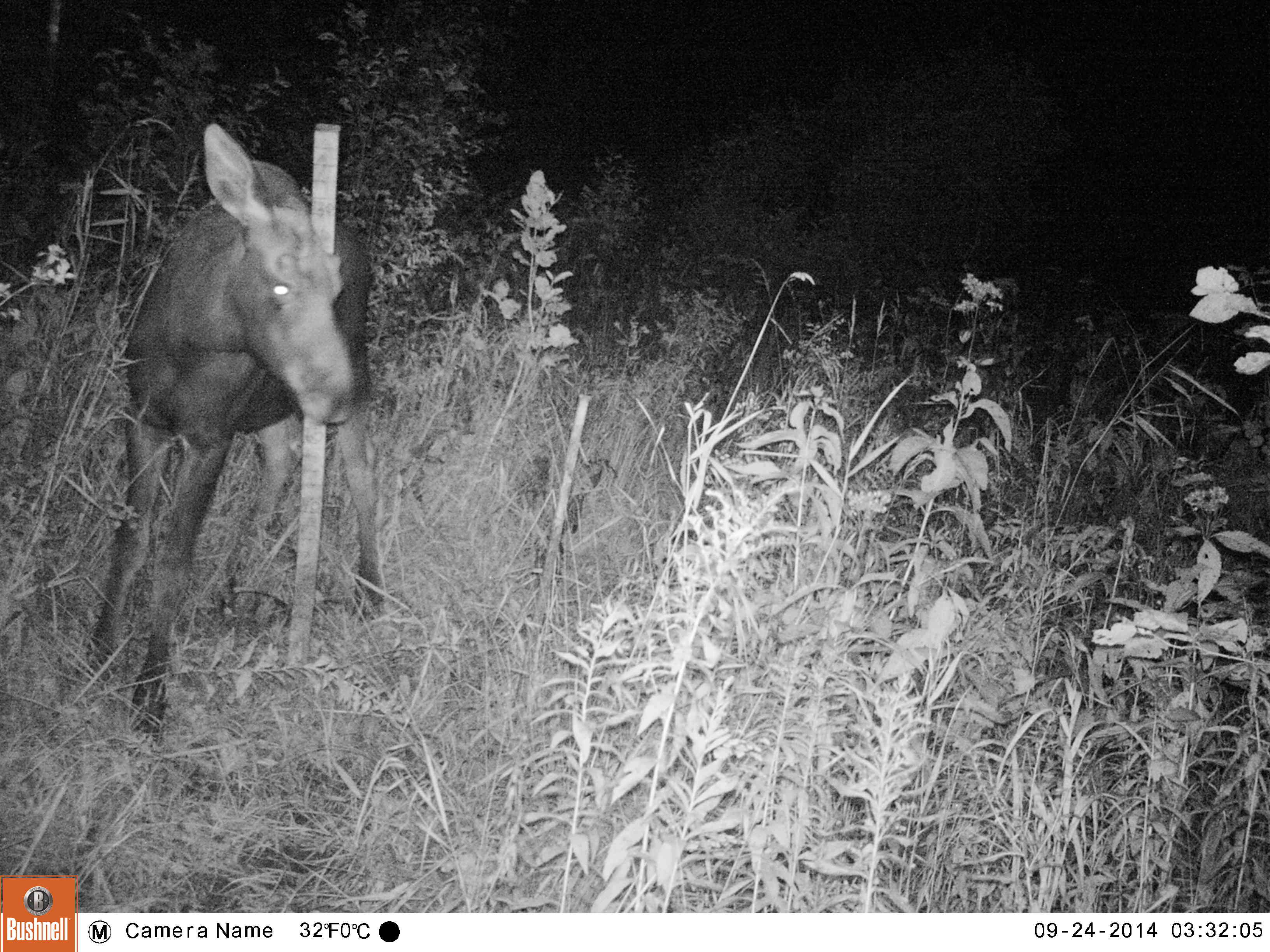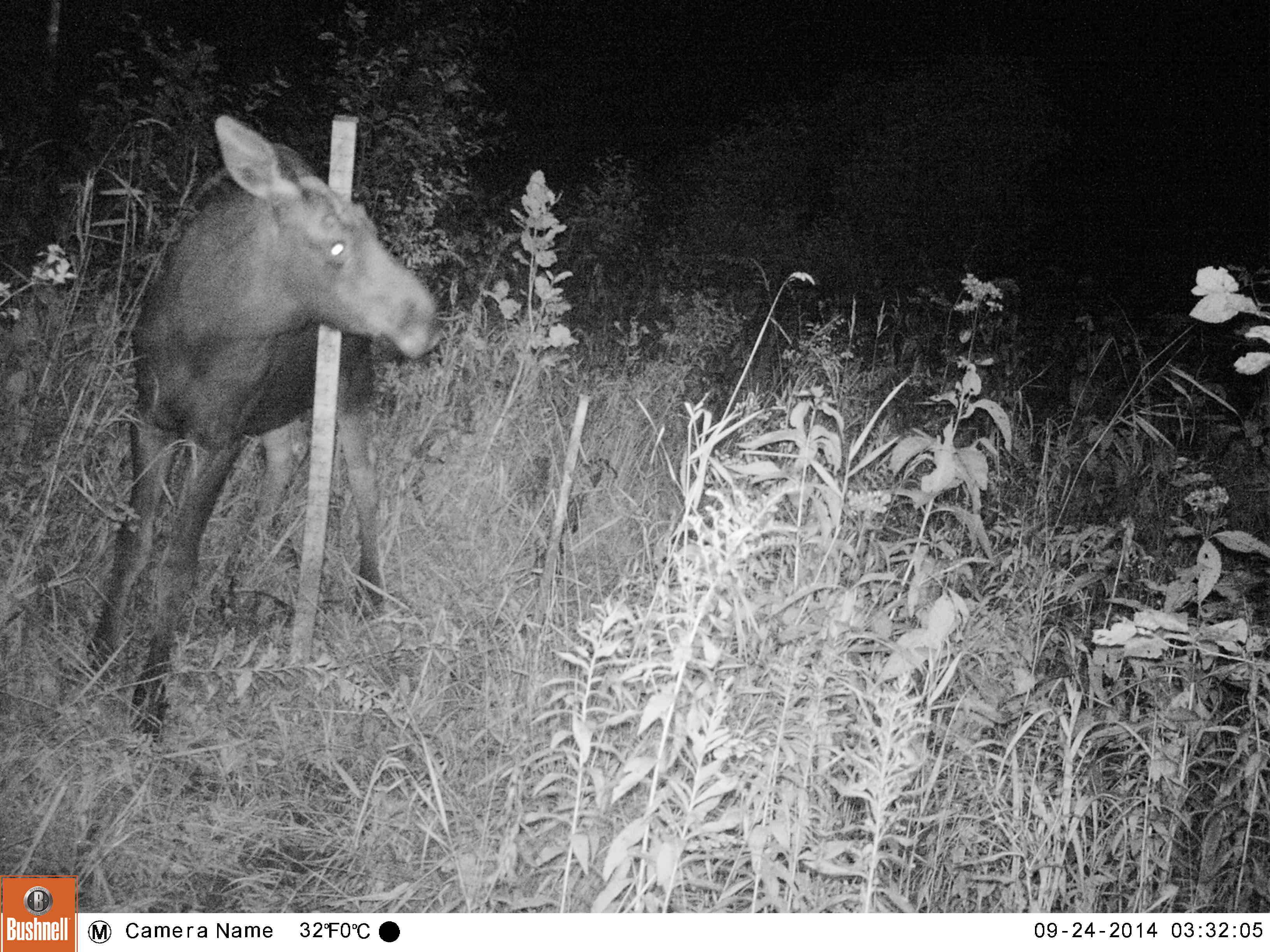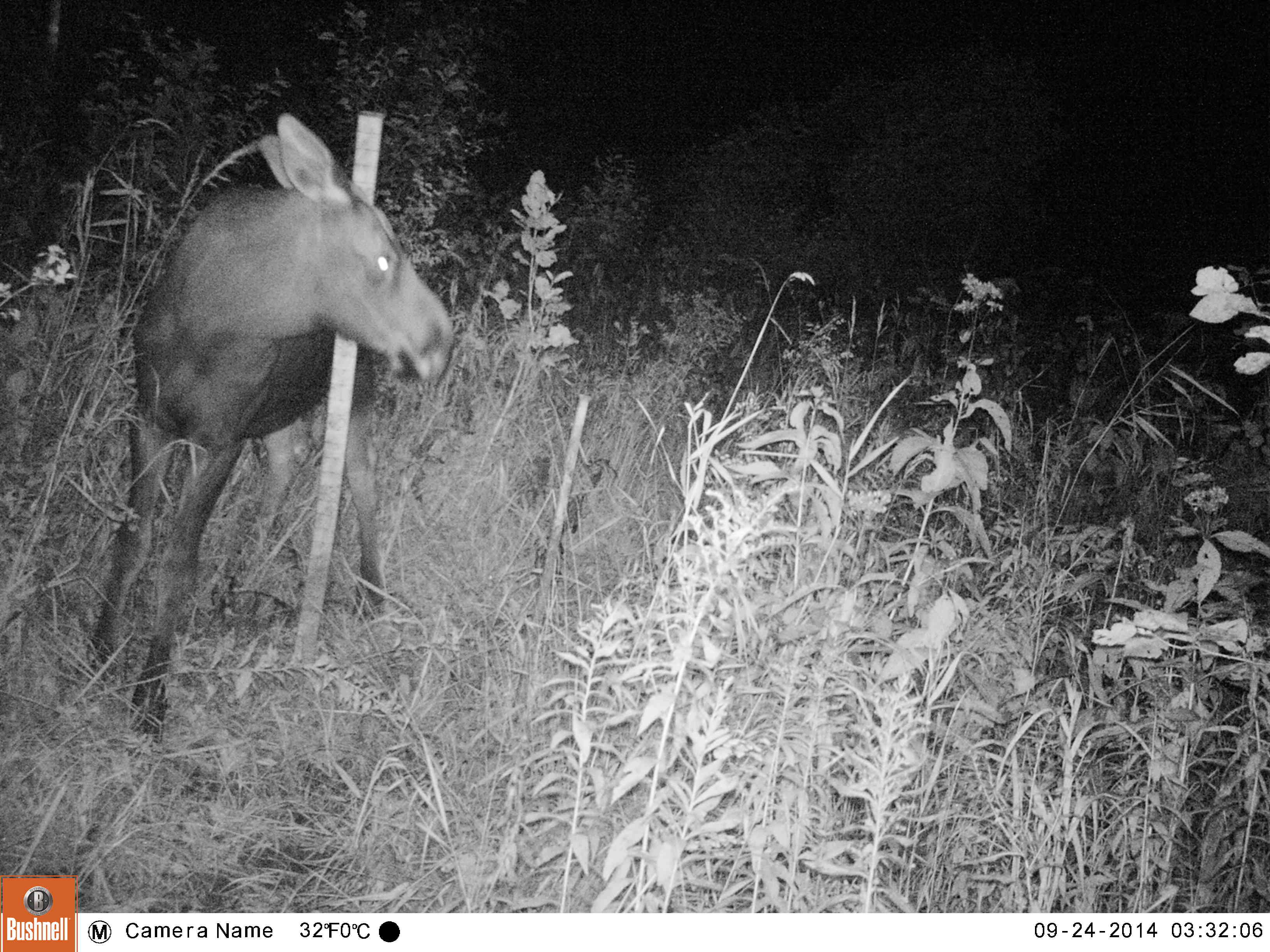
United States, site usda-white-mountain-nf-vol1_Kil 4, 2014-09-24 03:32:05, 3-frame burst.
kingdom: Animalia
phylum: Chordata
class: Mammalia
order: Artiodactyla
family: Cervidae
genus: Alces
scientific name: Alces alces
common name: moose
Moose (Alces alces).